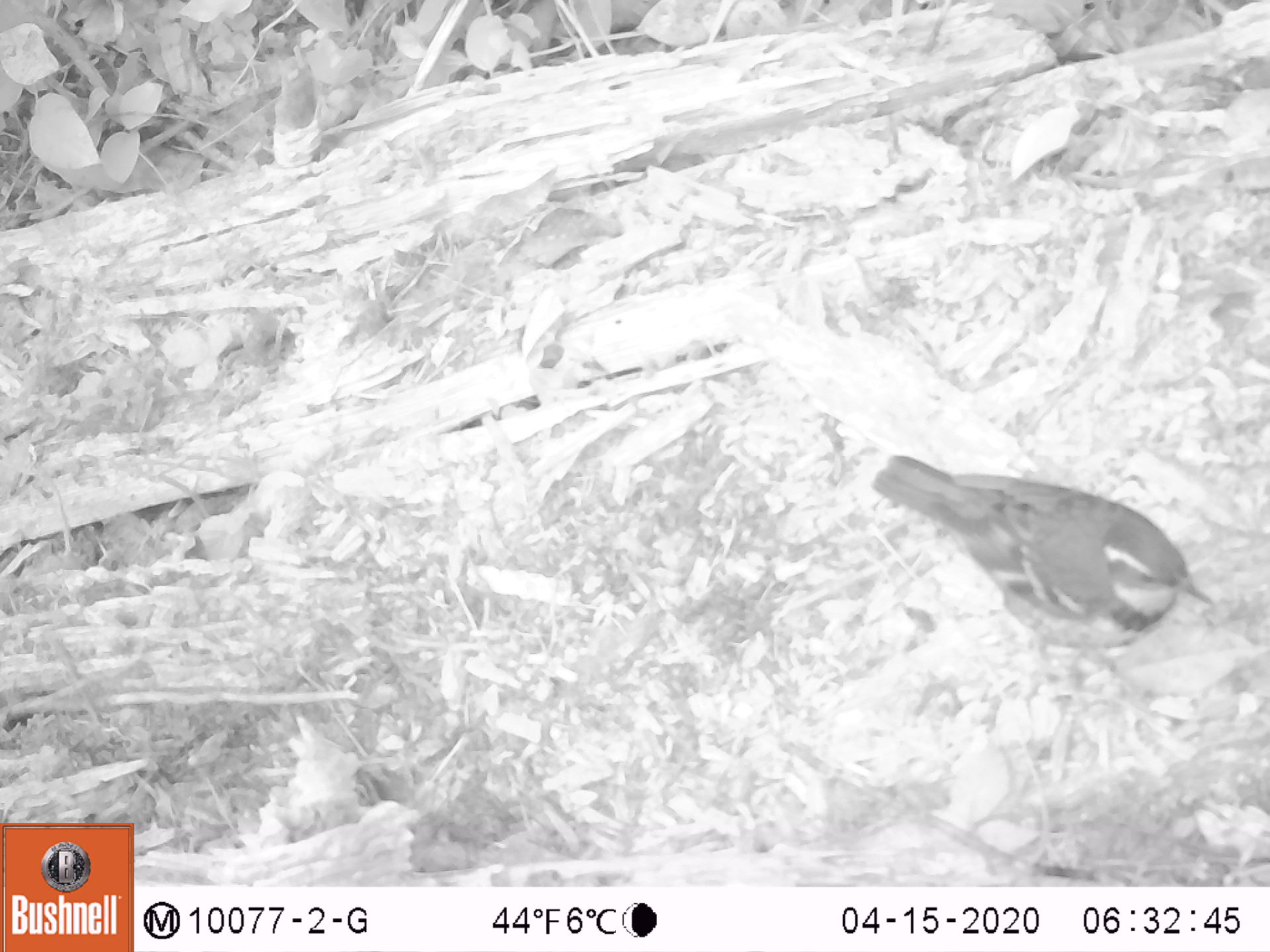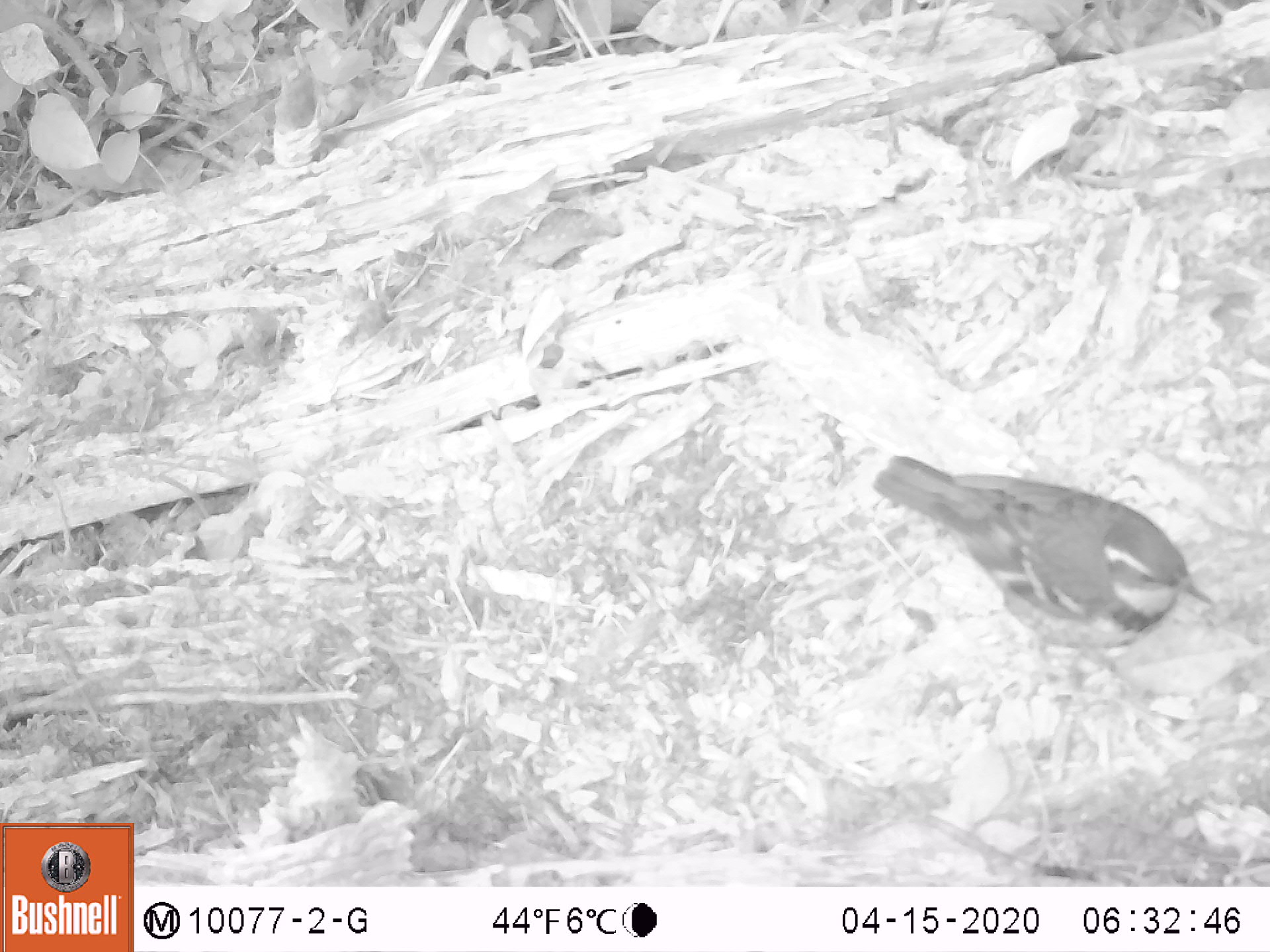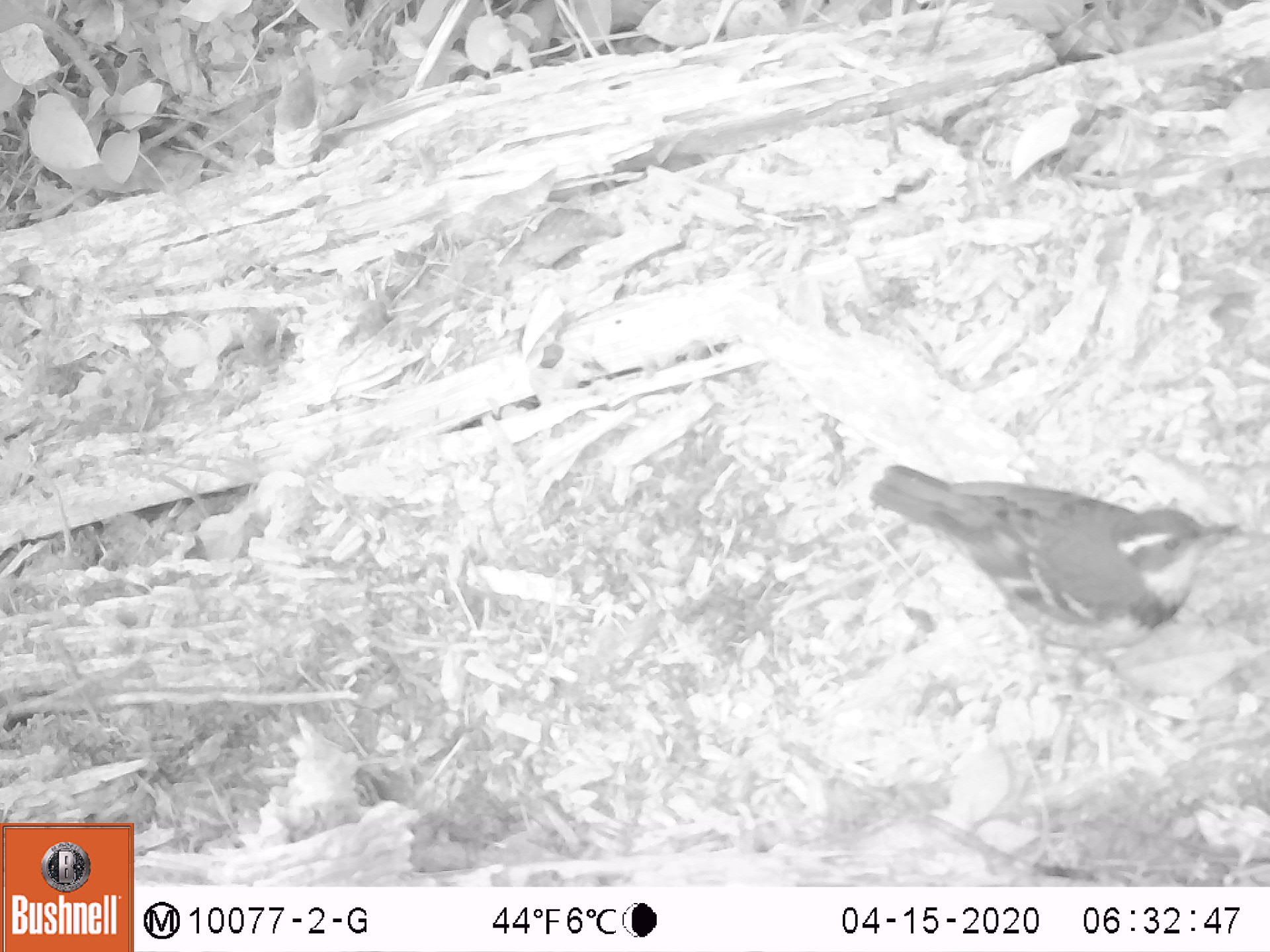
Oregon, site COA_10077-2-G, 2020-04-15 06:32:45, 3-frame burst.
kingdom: Animalia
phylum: Chordata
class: Aves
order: Passeriformes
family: Turdidae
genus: Ixoreus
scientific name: Ixoreus naevius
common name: varied thrush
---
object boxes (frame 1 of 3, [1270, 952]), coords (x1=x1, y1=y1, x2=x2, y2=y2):
varied thrush: (x1=862, y1=456, x2=1207, y2=658)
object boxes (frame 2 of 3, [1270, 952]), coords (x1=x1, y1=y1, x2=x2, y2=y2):
varied thrush: (x1=875, y1=458, x2=1210, y2=675)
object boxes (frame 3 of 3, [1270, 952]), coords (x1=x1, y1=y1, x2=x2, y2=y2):
varied thrush: (x1=875, y1=469, x2=1242, y2=660)